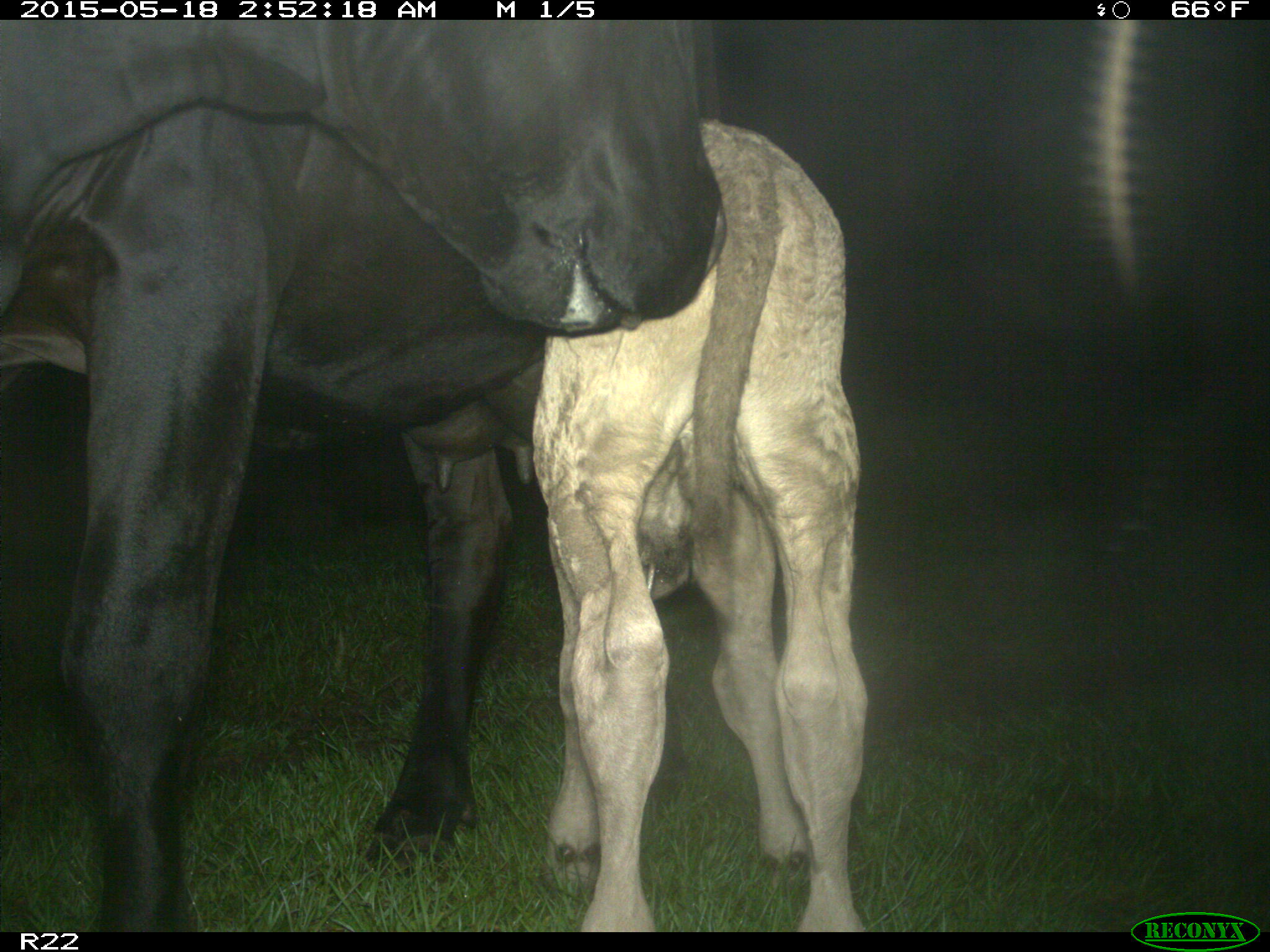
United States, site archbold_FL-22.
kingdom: Animalia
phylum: Chordata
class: Mammalia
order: Artiodactyla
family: Bovidae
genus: Bos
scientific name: Bos taurus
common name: domestic cow